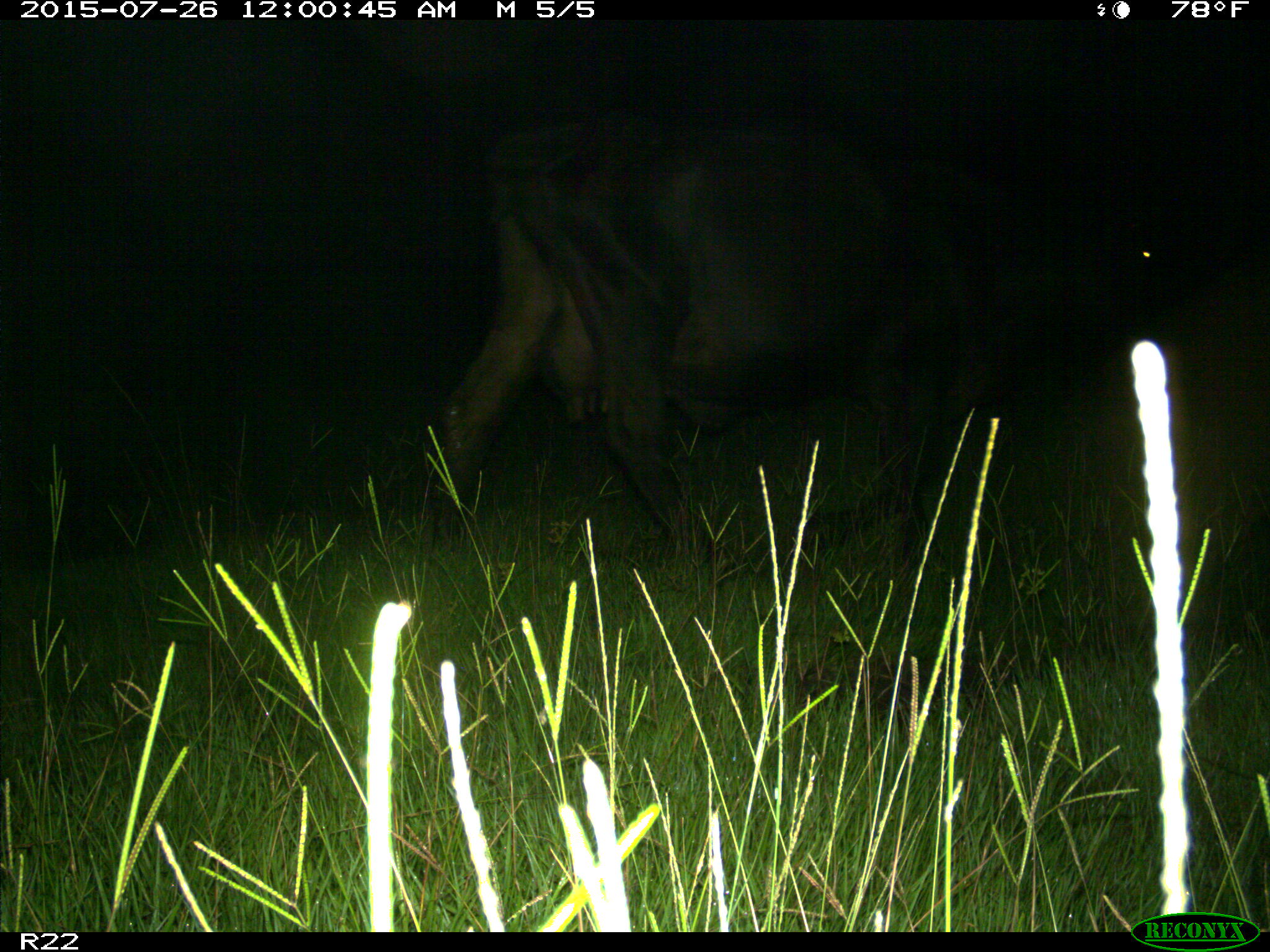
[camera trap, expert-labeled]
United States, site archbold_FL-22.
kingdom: Animalia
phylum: Chordata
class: Mammalia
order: Artiodactyla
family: Bovidae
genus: Bos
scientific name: Bos taurus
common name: domestic cow